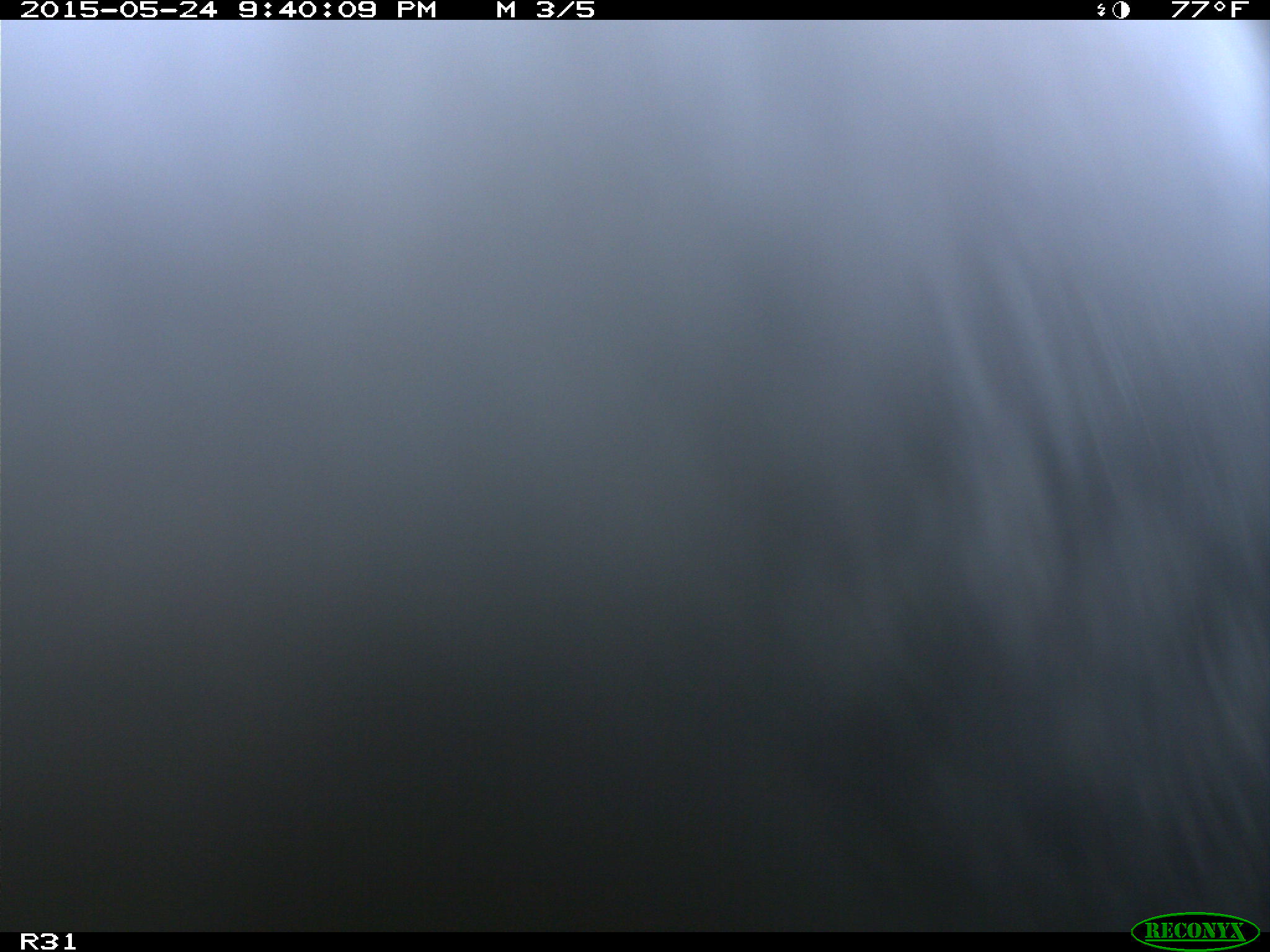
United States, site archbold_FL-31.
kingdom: Animalia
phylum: Chordata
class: Mammalia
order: Artiodactyla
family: Bovidae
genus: Bos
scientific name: Bos taurus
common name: domestic cow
Bos taurus (domestic cow).